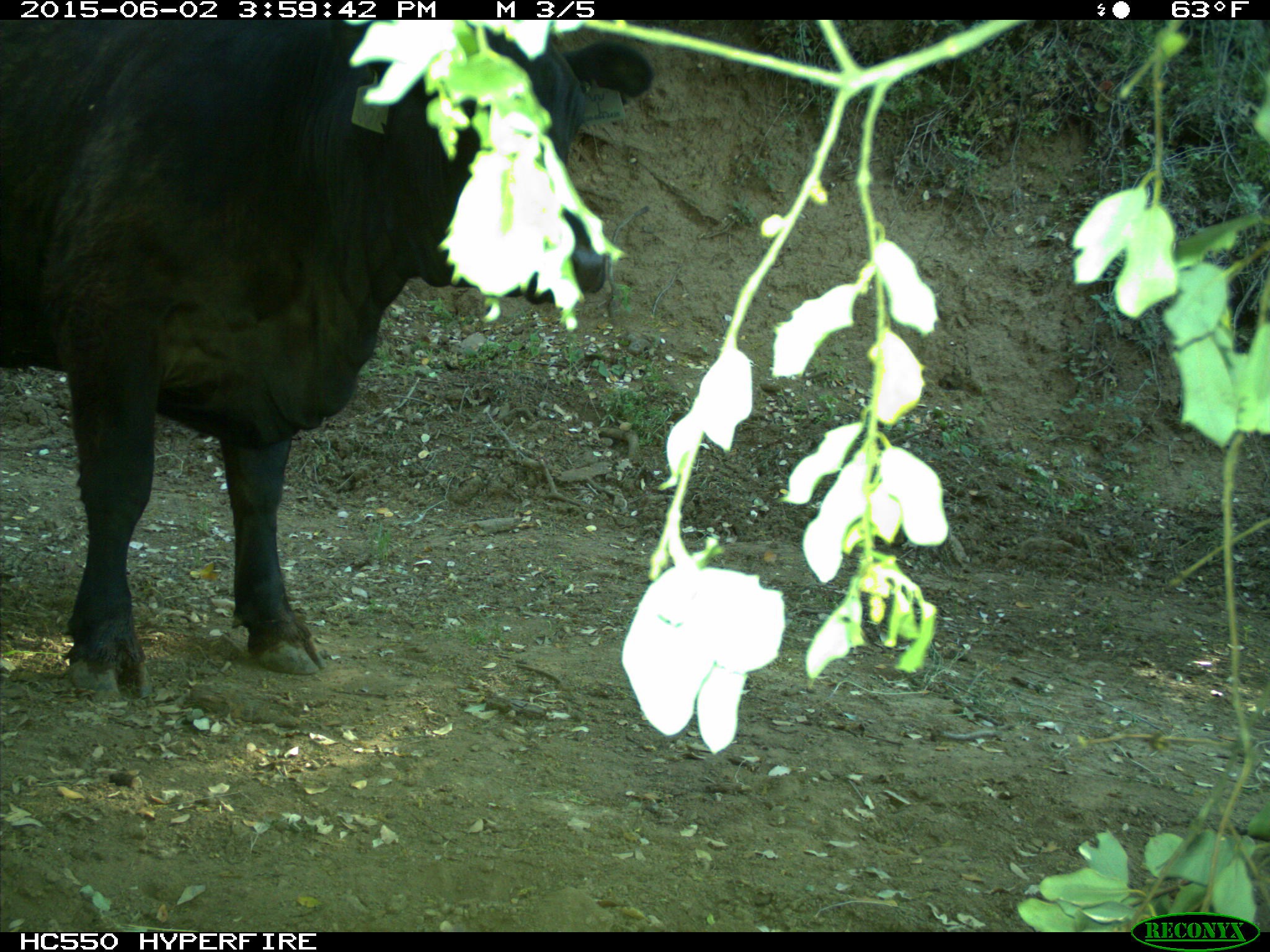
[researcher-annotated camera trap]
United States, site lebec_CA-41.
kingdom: Animalia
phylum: Chordata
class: Mammalia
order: Artiodactyla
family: Bovidae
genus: Bos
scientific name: Bos taurus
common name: domestic cow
Bos taurus (domestic cow).